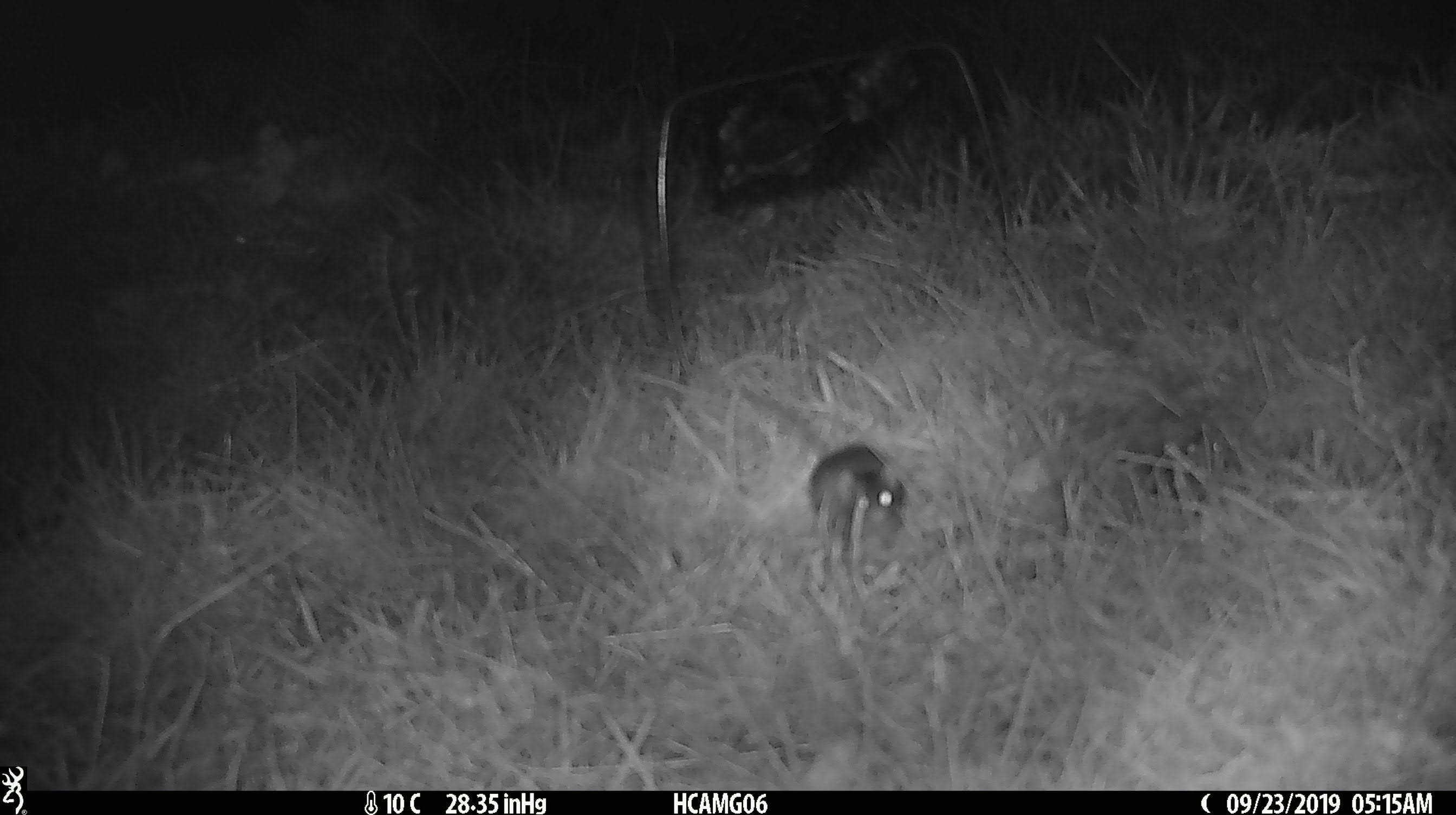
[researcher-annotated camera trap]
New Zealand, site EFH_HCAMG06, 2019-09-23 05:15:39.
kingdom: Animalia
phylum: Chordata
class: Mammalia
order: Rodentia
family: Muridae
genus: Mus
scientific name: Mus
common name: mouse